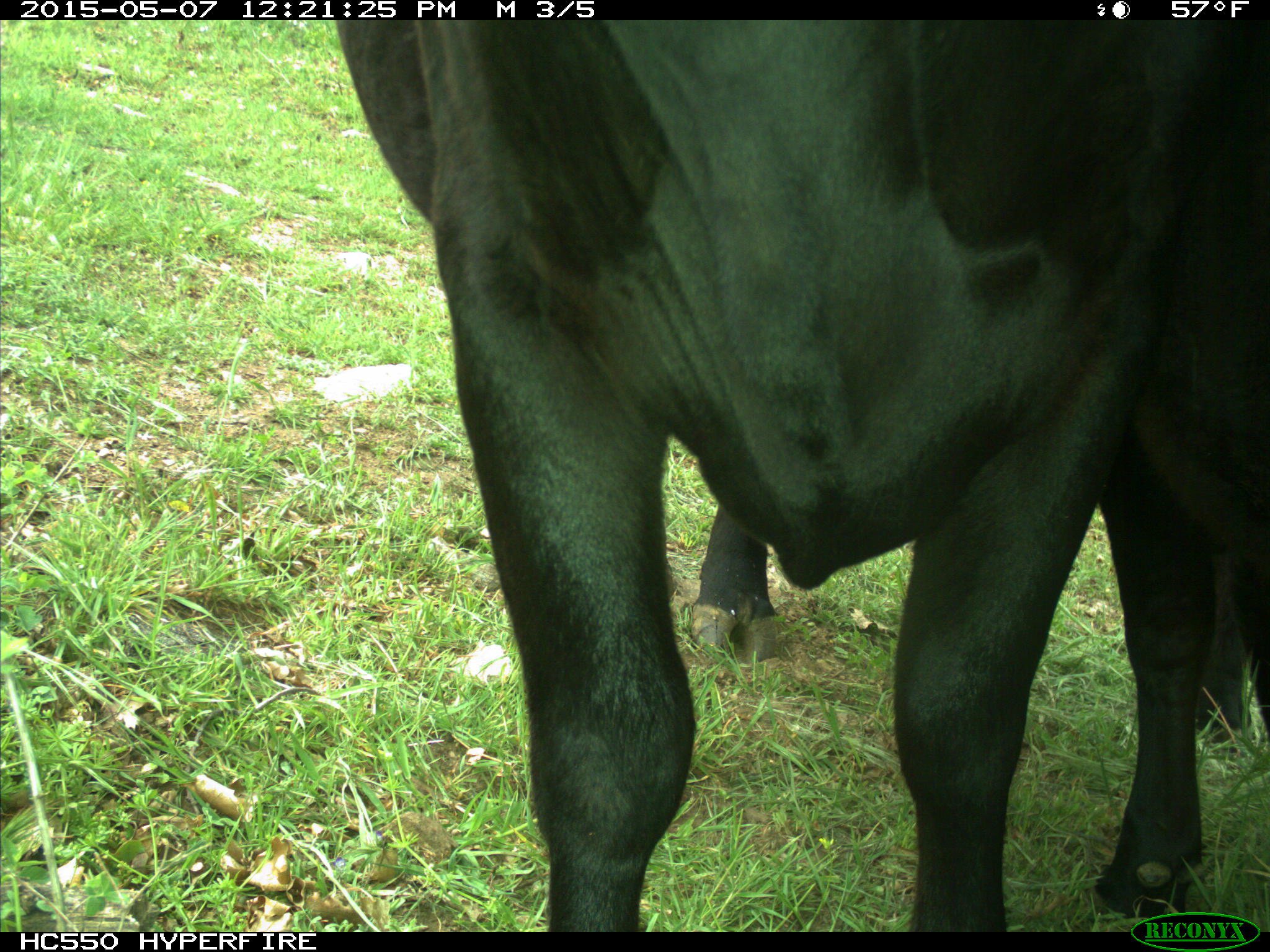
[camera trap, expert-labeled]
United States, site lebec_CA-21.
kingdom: Animalia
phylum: Chordata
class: Mammalia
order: Artiodactyla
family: Bovidae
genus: Bos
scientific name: Bos taurus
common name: domestic cow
Bos taurus (domestic cow).